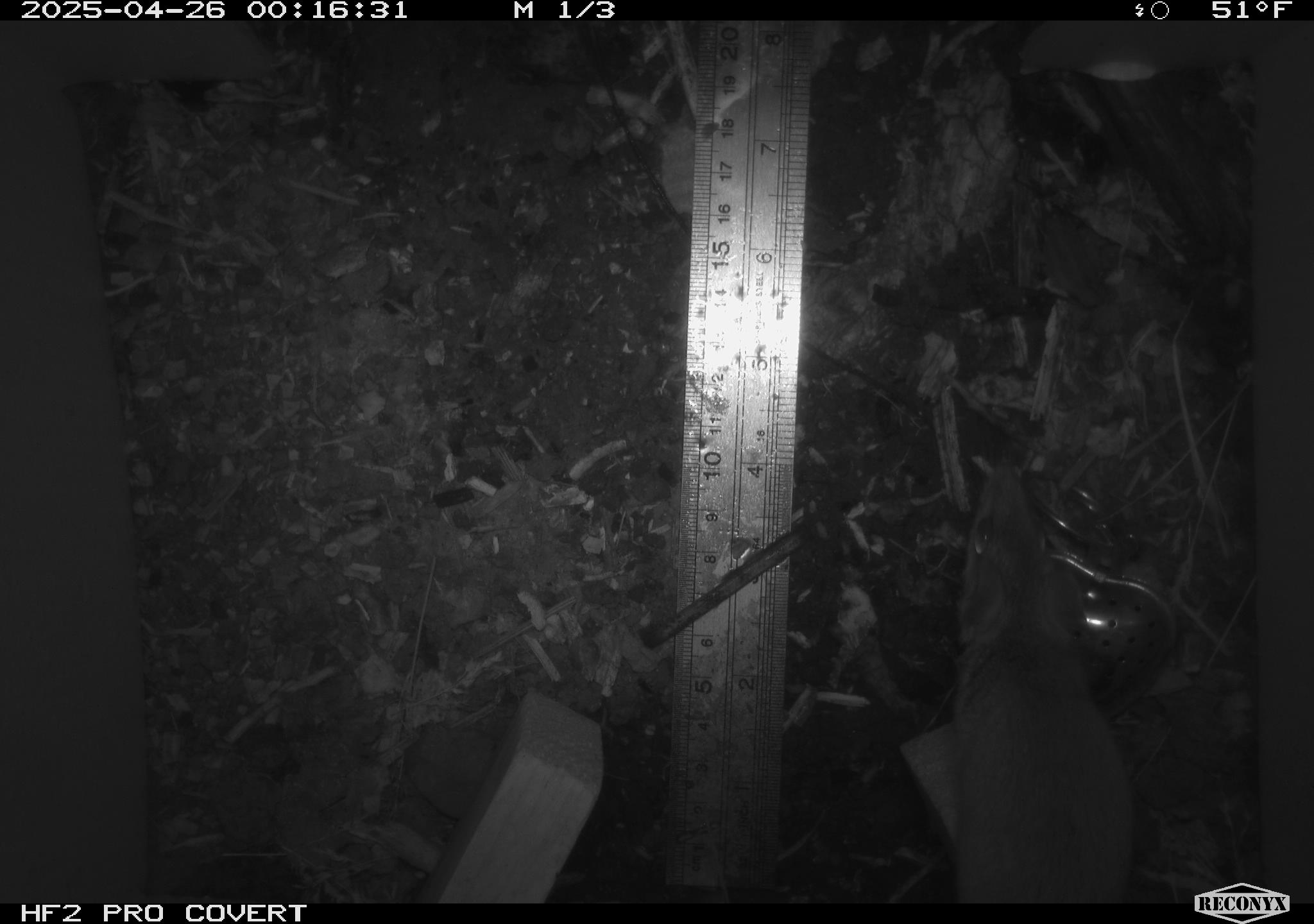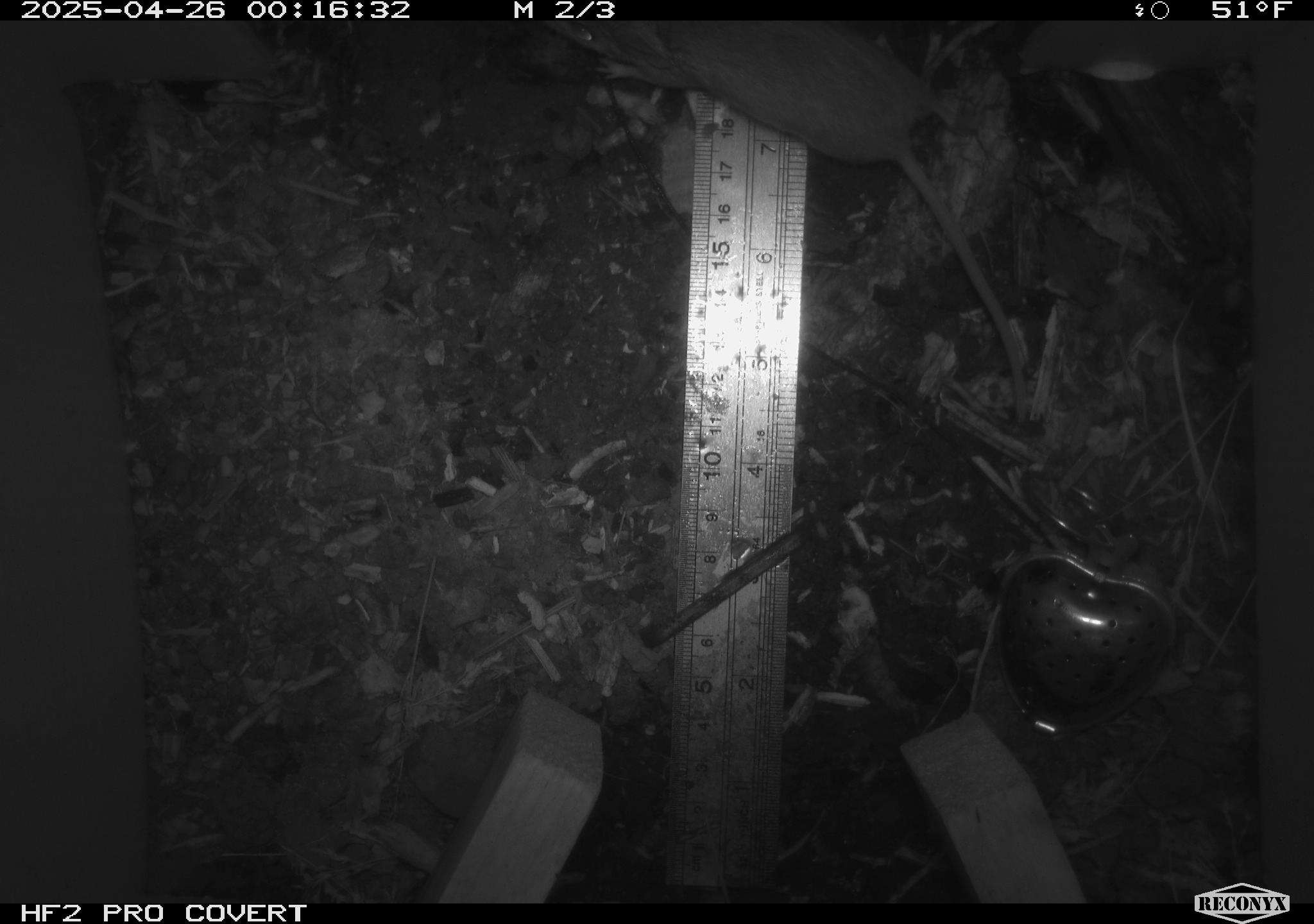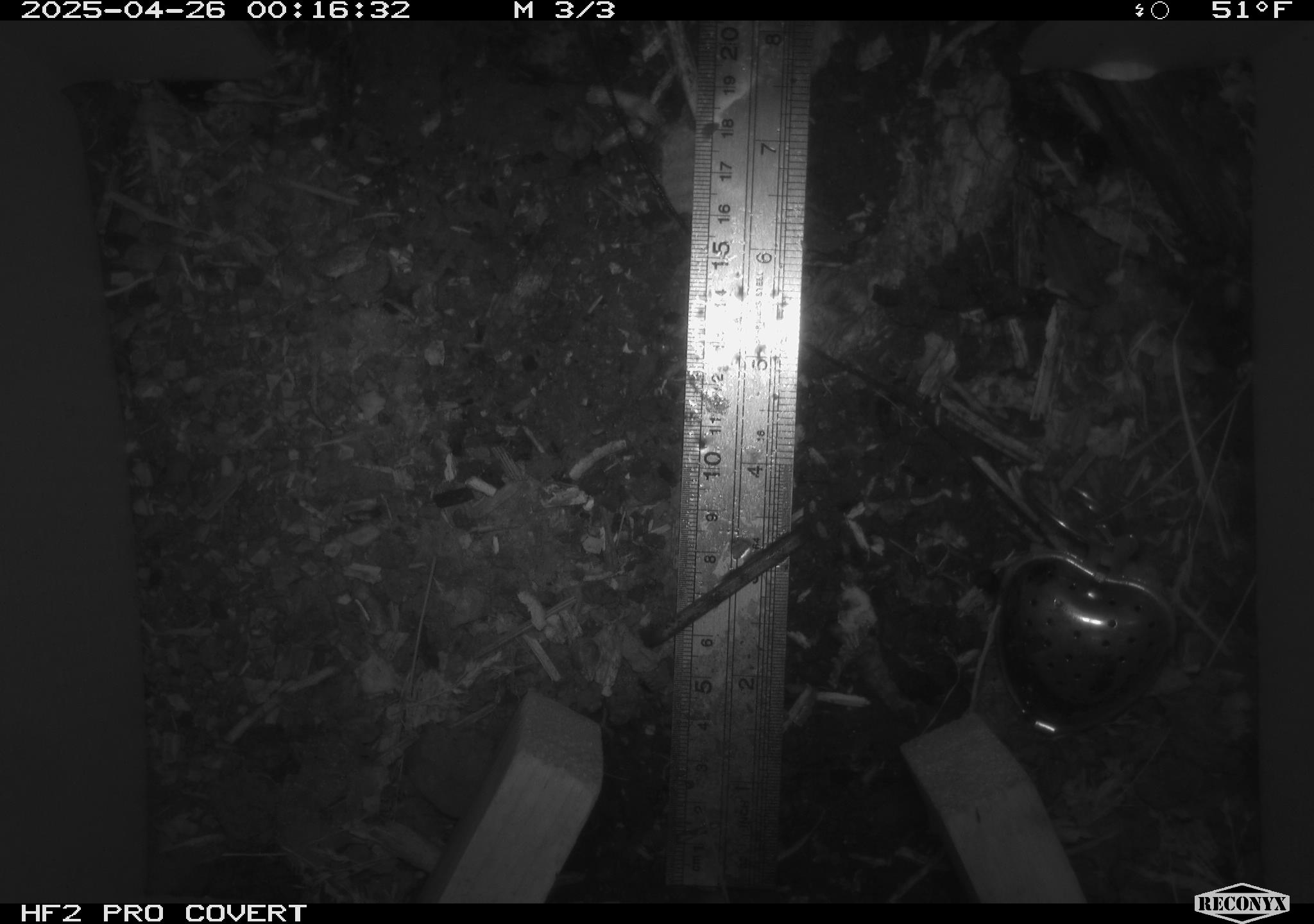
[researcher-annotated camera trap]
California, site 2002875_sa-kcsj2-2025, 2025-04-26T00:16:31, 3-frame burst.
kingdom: Animalia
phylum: Chordata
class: Mammalia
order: Rodentia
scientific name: Rodentia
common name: rodent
Rodent (Rodentia).